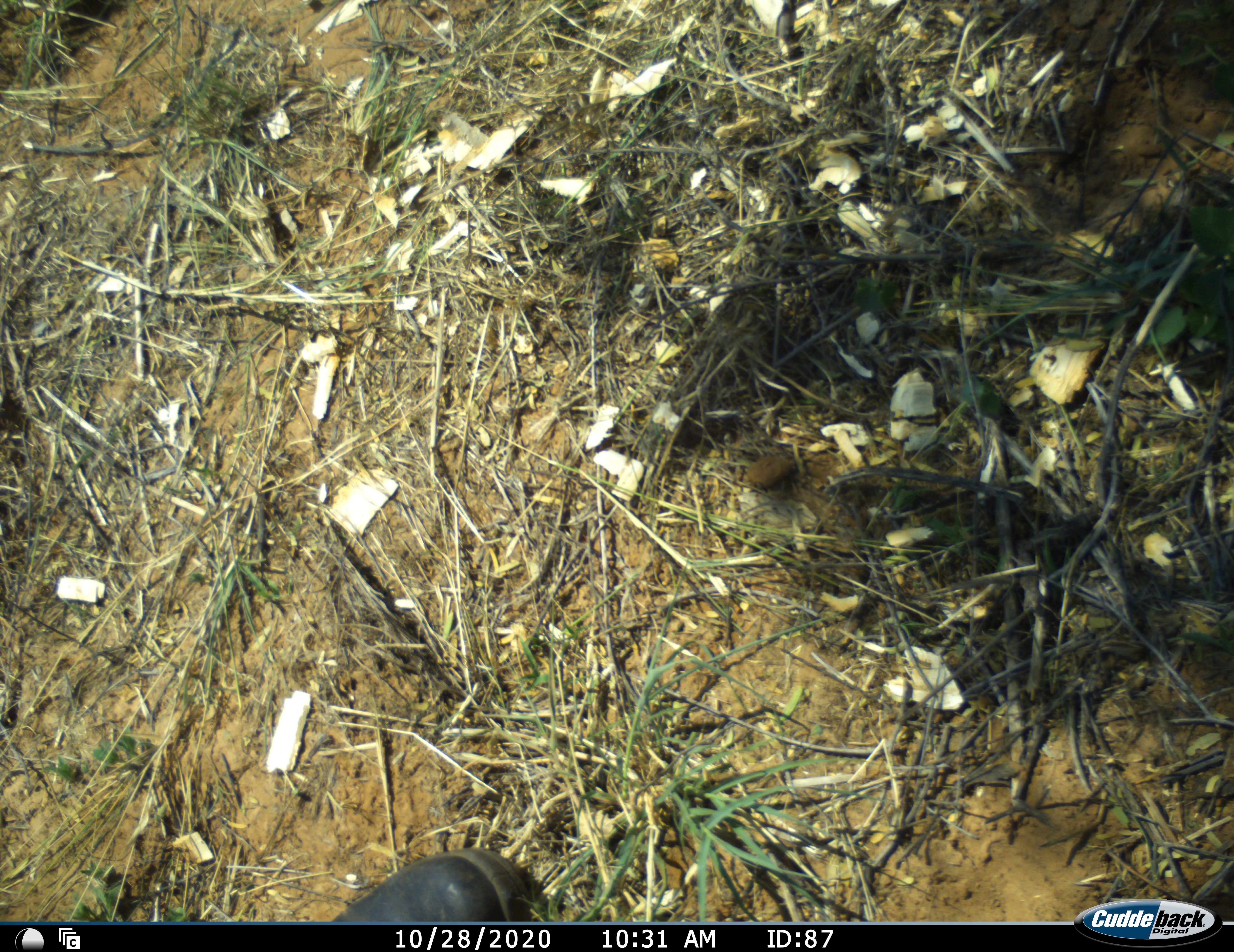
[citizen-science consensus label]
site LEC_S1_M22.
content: unidentified animal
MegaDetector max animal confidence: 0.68